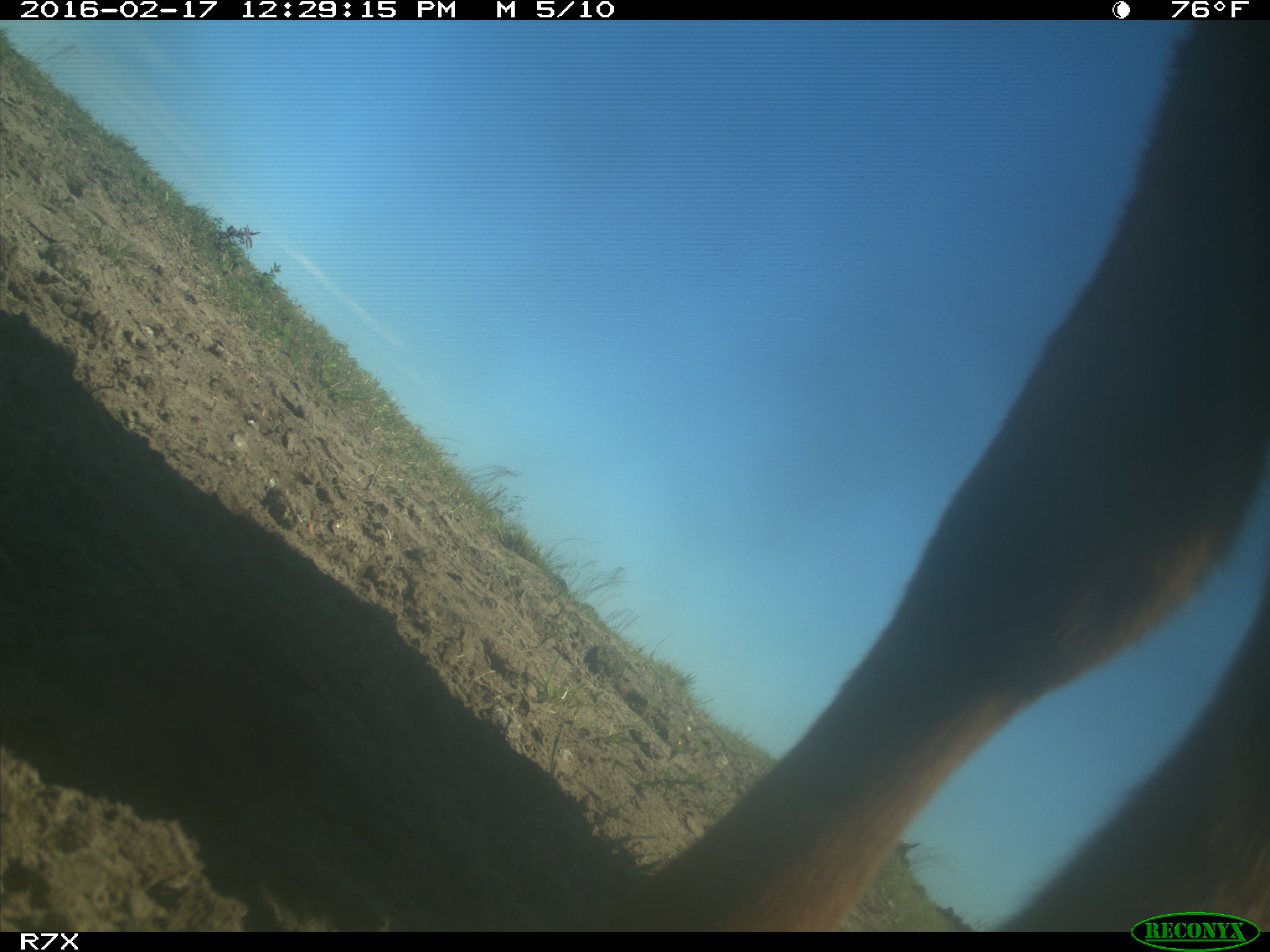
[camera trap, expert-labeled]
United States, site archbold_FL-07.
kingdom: Animalia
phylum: Chordata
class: Mammalia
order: Artiodactyla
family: Bovidae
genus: Bos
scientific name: Bos taurus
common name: domestic cow